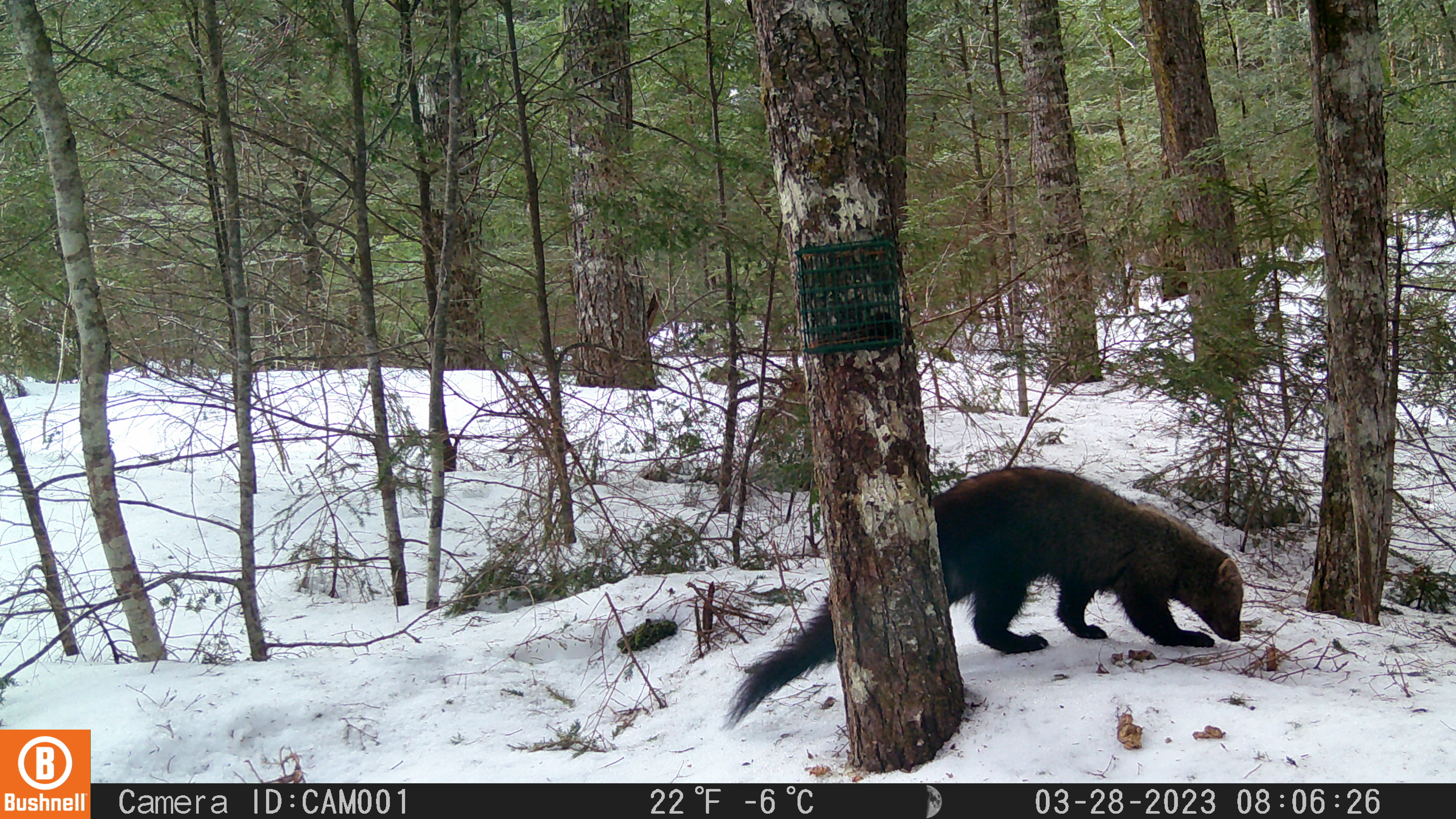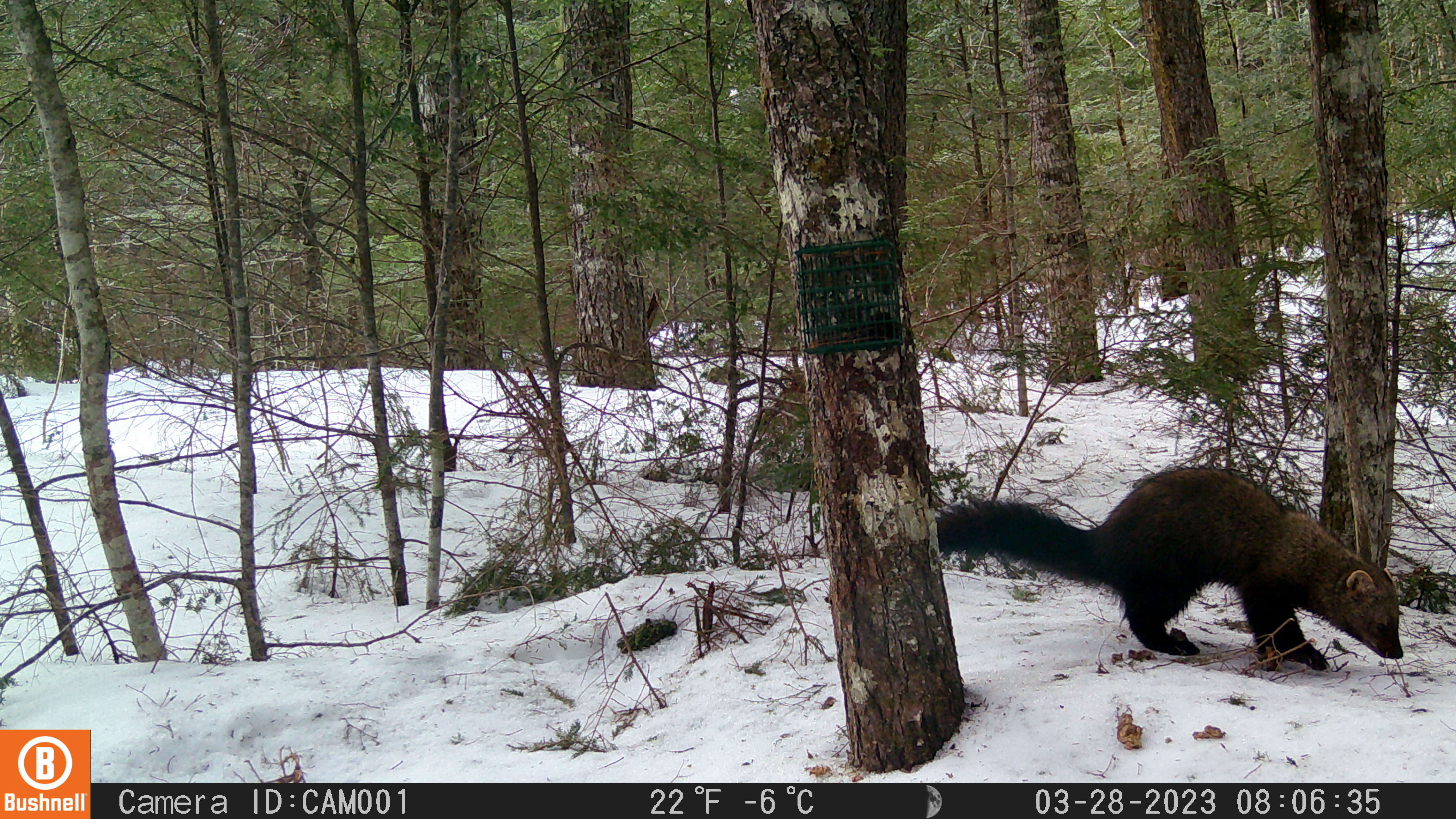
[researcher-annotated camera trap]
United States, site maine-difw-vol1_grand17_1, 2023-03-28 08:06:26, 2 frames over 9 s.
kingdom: Animalia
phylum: Chordata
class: Mammalia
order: Carnivora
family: Mustelidae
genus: Pekania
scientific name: Pekania pennanti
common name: fisher